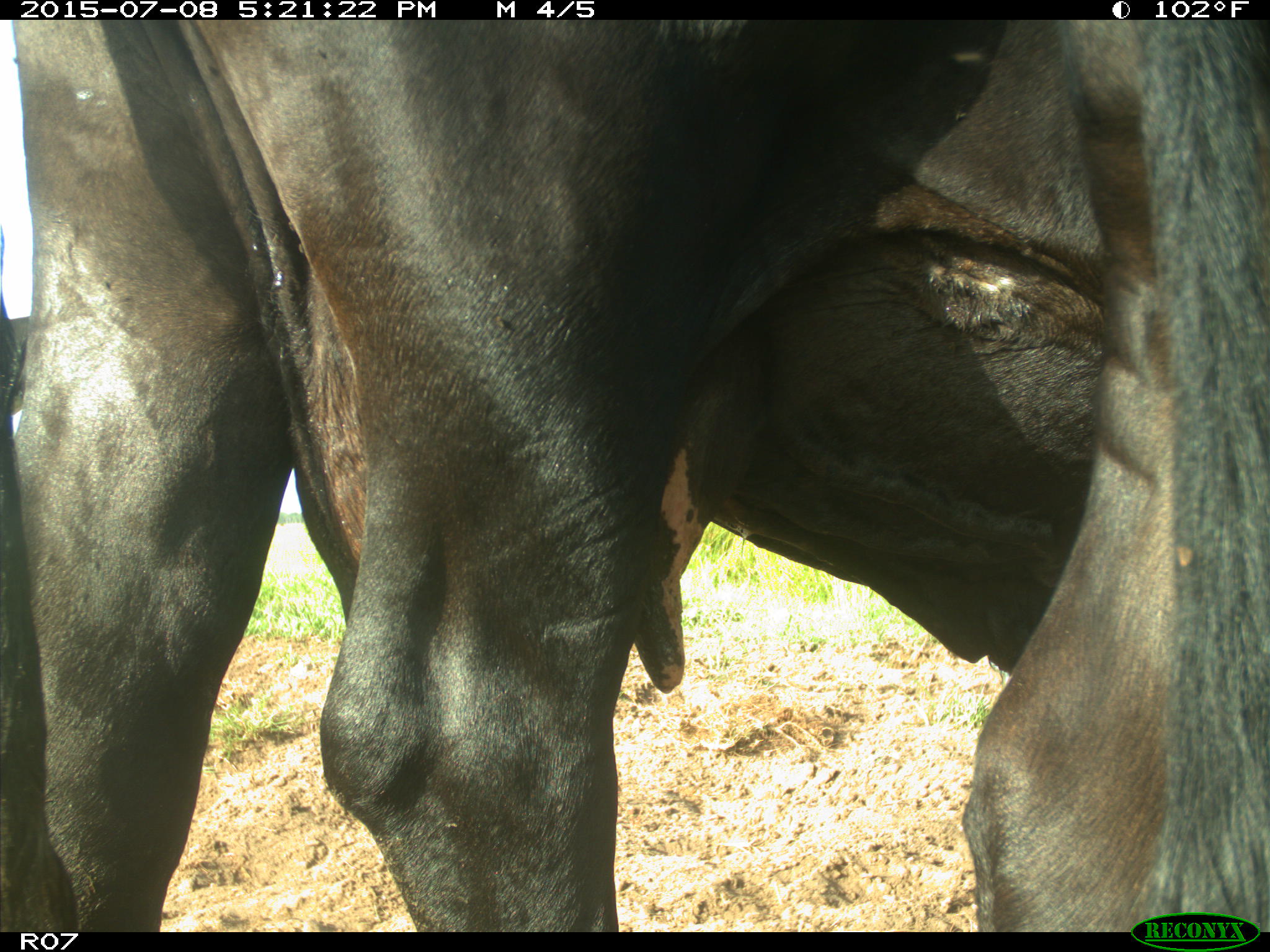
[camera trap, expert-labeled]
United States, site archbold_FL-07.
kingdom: Animalia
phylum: Chordata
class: Mammalia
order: Artiodactyla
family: Bovidae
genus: Bos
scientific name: Bos taurus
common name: domestic cow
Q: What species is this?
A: Bos taurus (domestic cow).